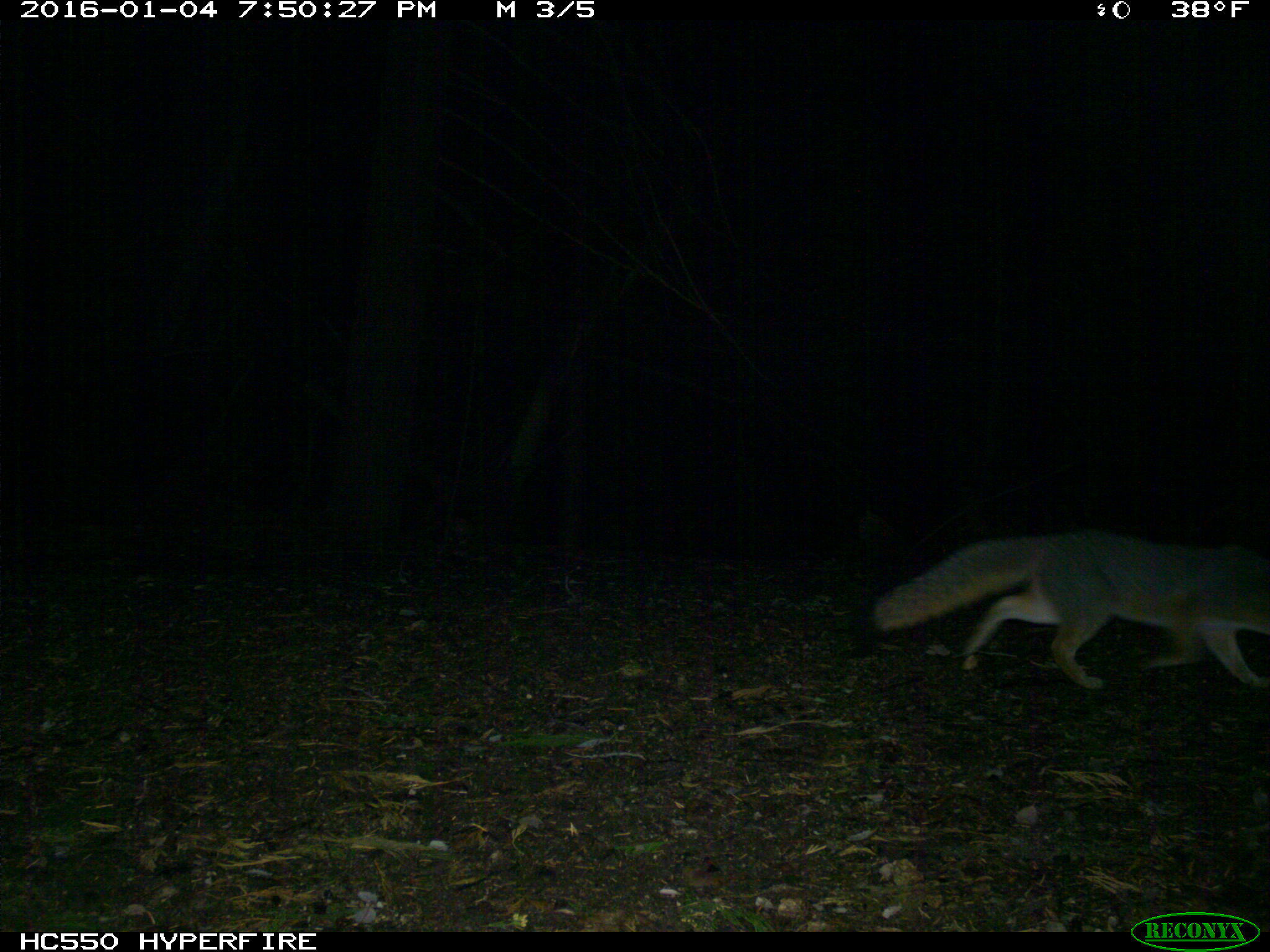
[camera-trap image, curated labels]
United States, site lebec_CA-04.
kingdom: Animalia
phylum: Chordata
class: Mammalia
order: Carnivora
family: Canidae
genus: Urocyon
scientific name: Urocyon cinereoargenteus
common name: gray fox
Urocyon cinereoargenteus (gray fox).